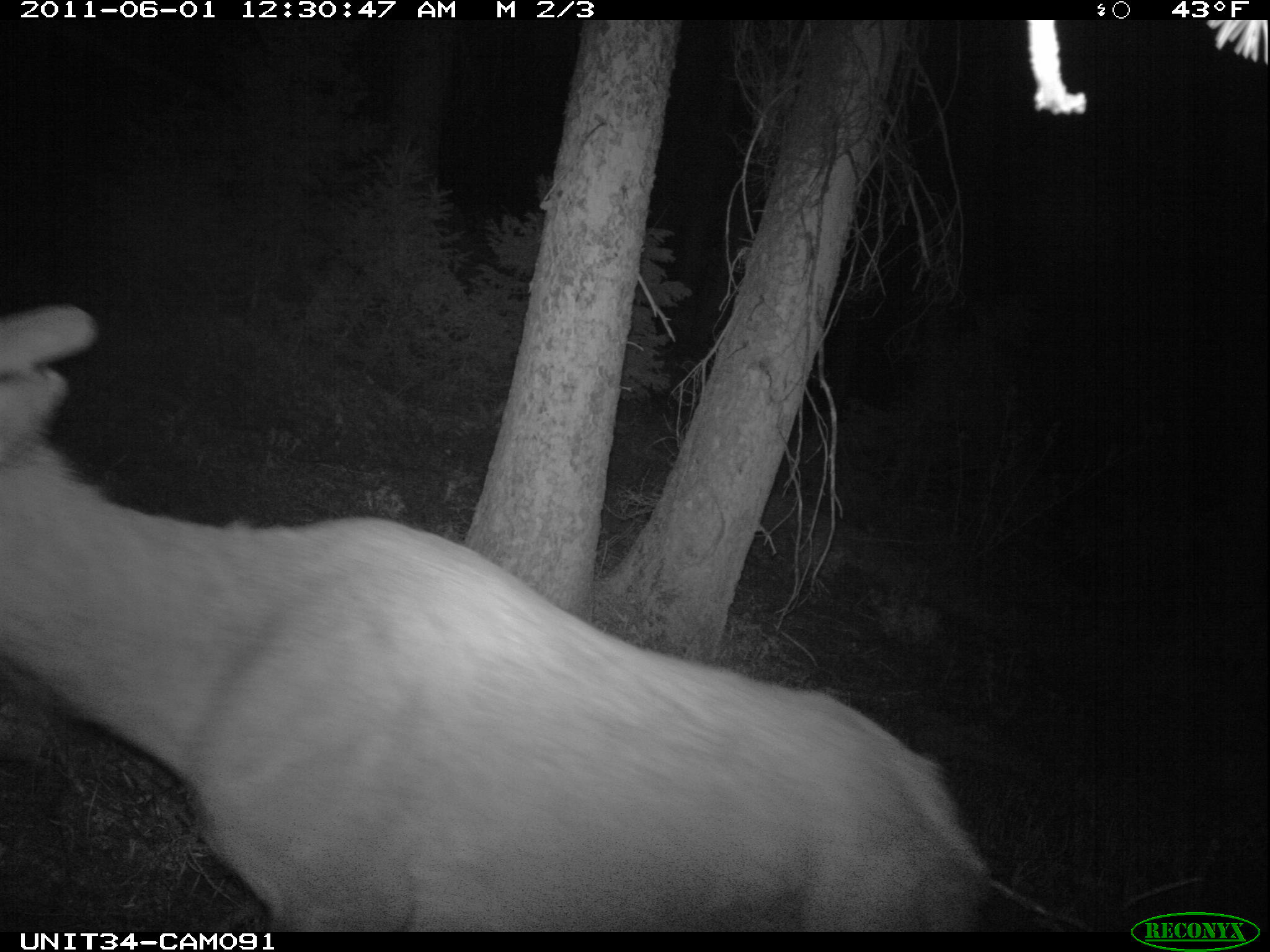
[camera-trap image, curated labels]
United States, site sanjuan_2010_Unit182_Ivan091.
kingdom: Animalia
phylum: Chordata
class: Mammalia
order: Artiodactyla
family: Cervidae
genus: Cervus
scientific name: Cervus elaphus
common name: red deer